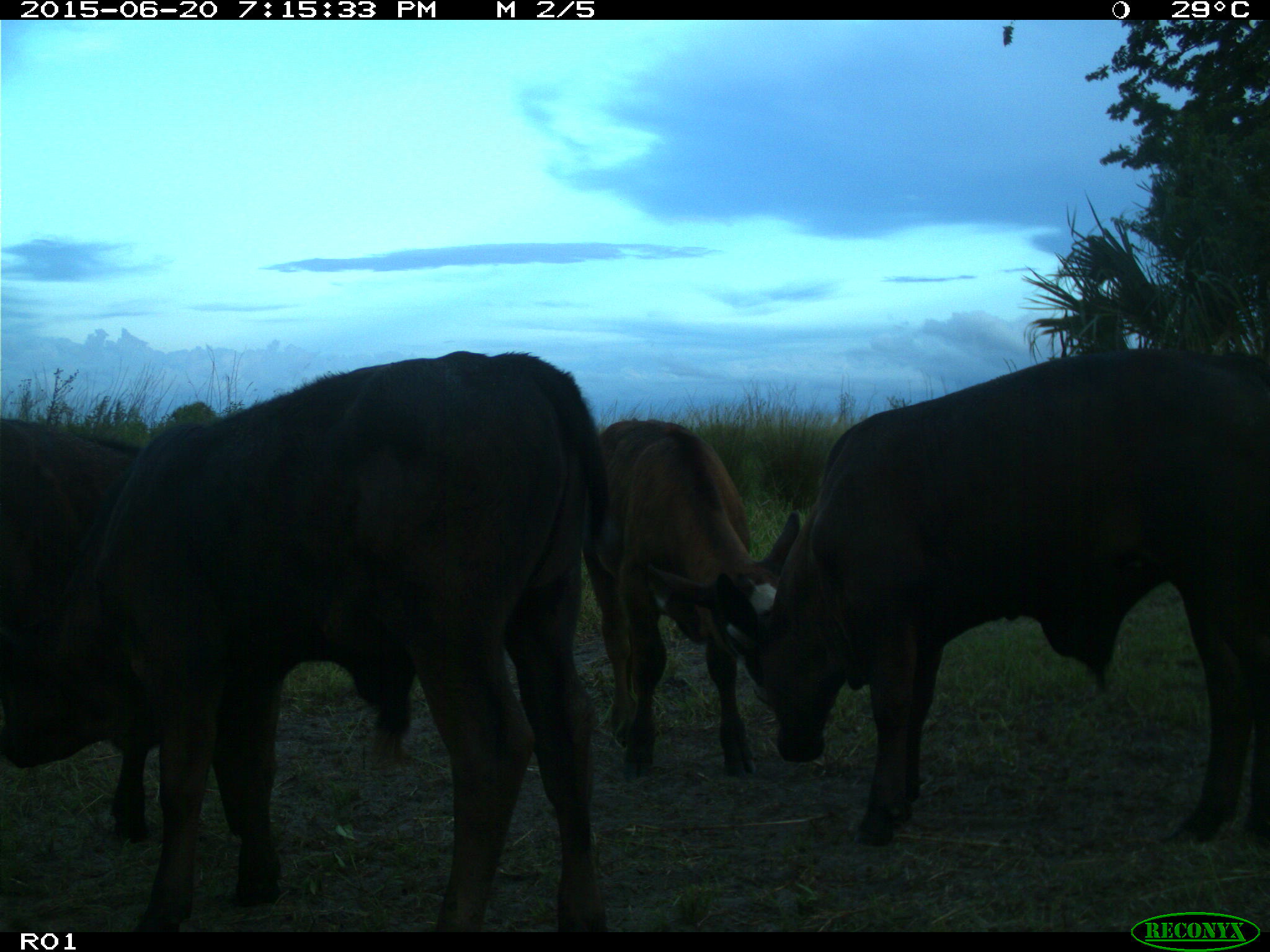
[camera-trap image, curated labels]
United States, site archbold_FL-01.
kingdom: Animalia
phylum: Chordata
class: Mammalia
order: Artiodactyla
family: Bovidae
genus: Bos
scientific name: Bos taurus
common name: domestic cow